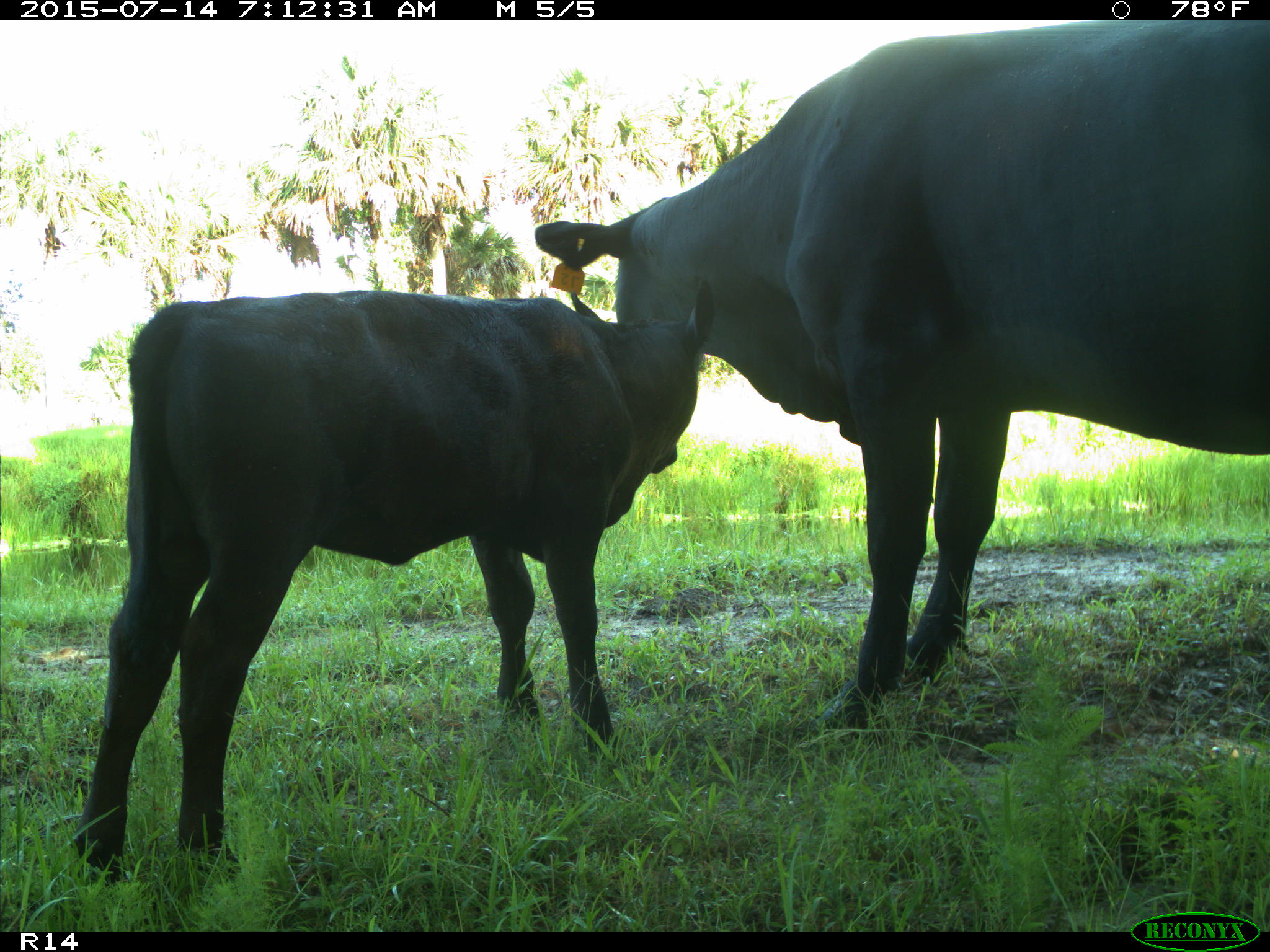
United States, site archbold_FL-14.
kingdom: Animalia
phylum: Chordata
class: Mammalia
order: Artiodactyla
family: Bovidae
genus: Bos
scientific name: Bos taurus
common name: domestic cow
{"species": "Bos taurus (domestic cow)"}